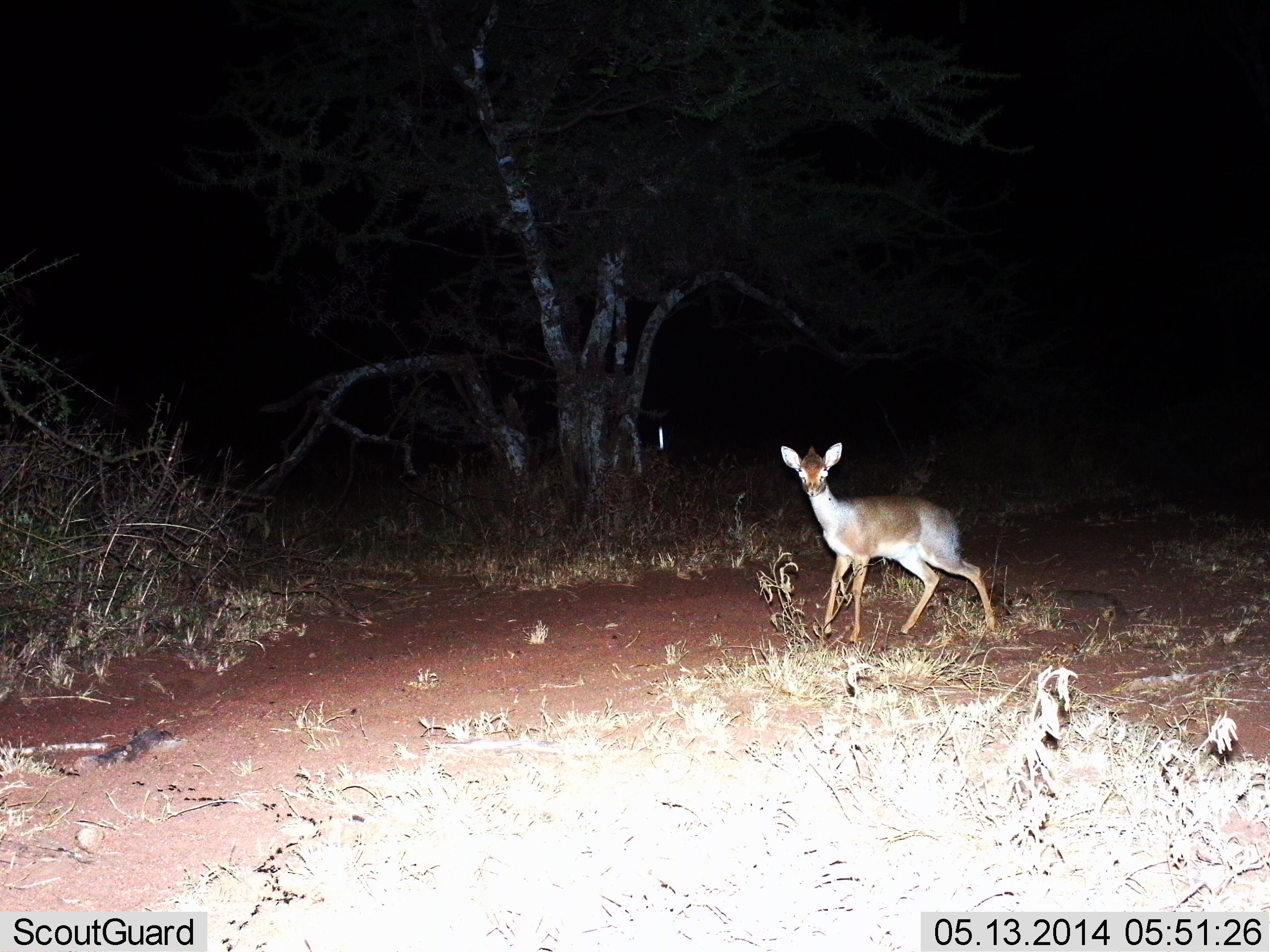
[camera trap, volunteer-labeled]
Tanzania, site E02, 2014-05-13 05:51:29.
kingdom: Animalia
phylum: Chordata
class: Mammalia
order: Artiodactyla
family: Bovidae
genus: Madoqua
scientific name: Madoqua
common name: dikdik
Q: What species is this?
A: Dikdik (Madoqua).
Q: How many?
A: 1.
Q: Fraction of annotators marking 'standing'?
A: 80%.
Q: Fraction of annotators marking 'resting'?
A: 0%.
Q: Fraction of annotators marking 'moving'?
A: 20%.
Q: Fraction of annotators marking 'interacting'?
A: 0%.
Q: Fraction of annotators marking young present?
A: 0%.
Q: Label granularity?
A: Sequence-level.